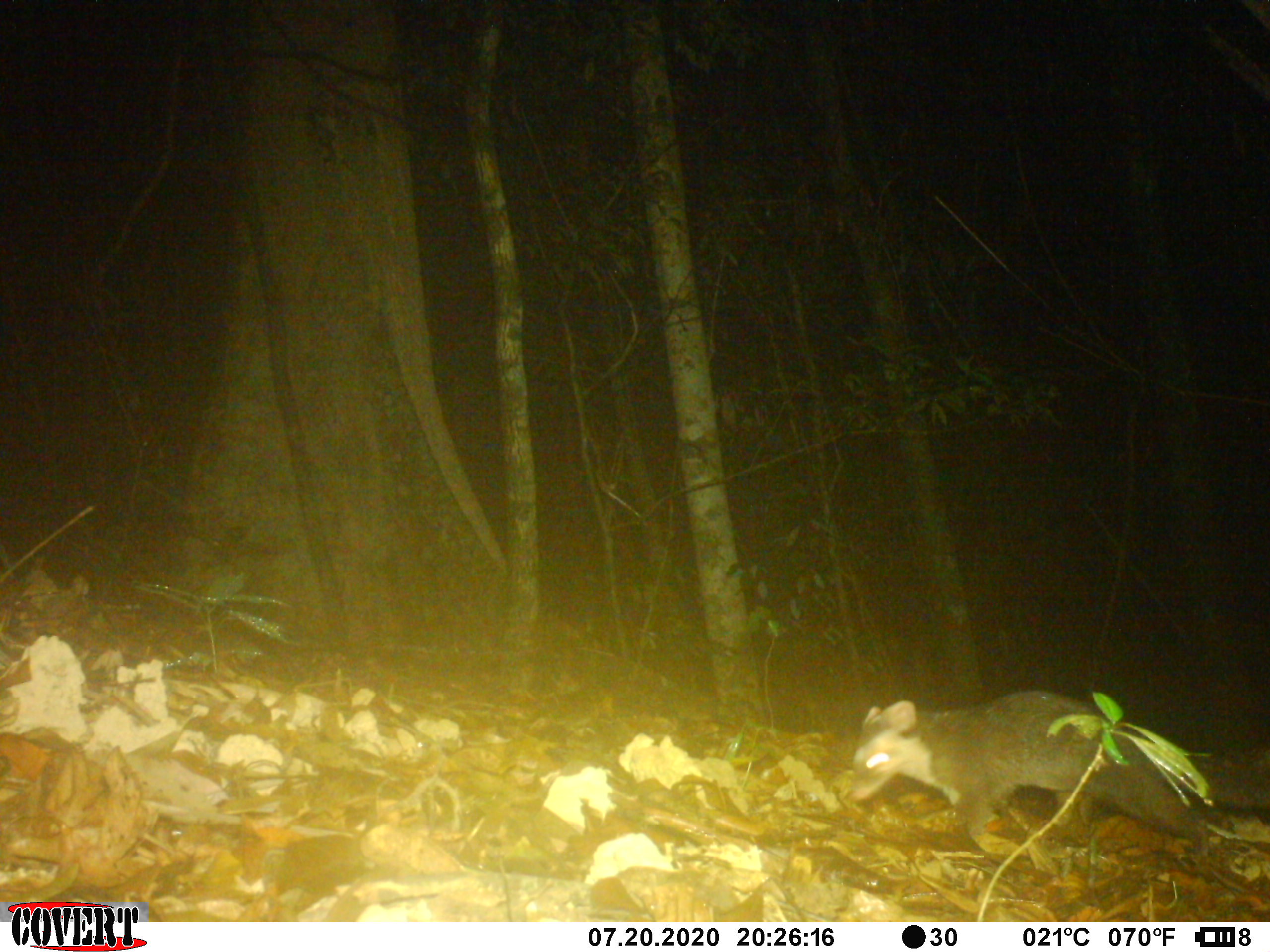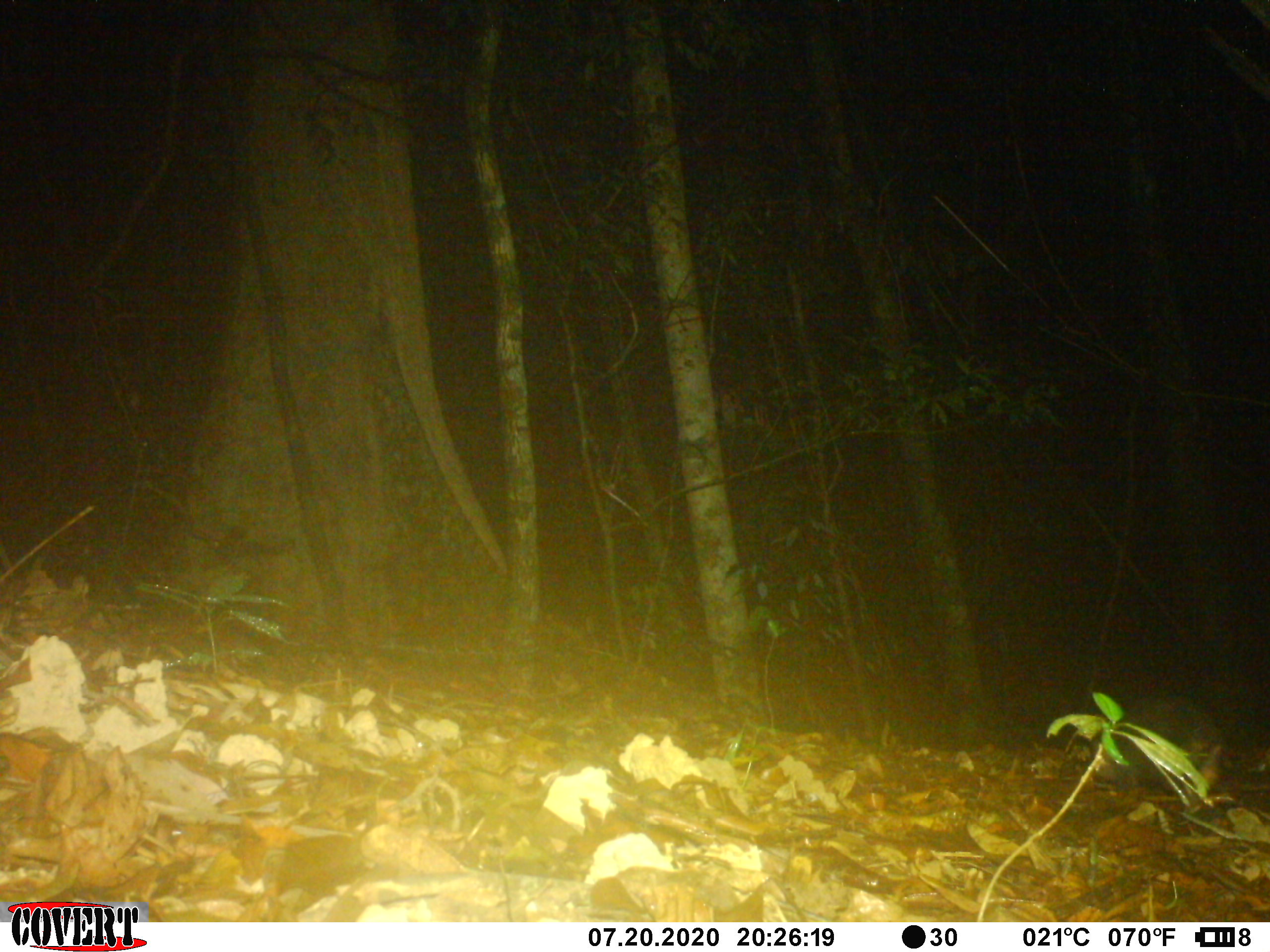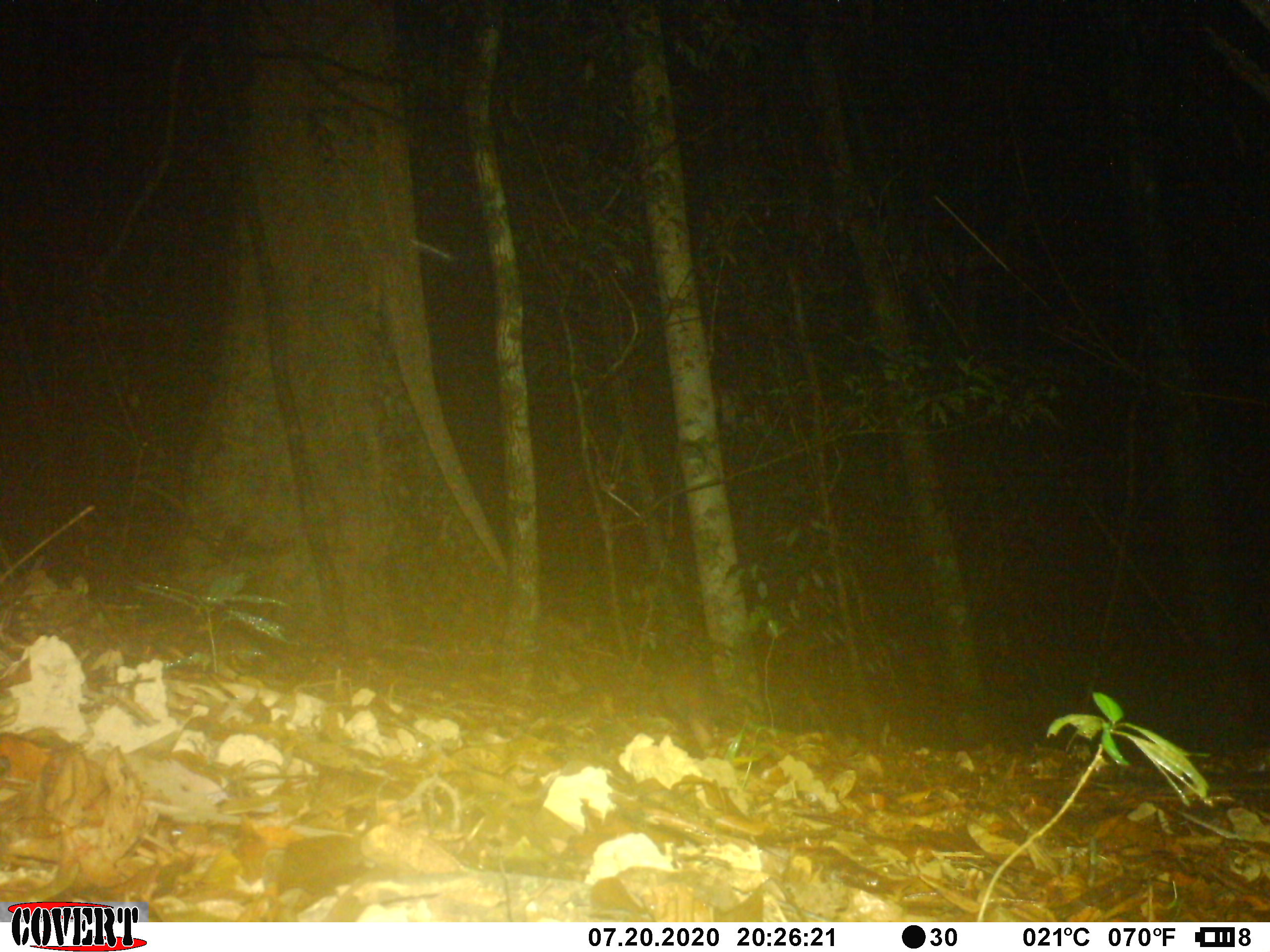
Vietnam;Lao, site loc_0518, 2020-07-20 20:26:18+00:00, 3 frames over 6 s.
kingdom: Animalia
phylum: Chordata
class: Mammalia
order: Carnivora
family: Mustelidae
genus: Melogale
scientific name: Melogale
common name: ferret badger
Ferret badger (Melogale). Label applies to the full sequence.